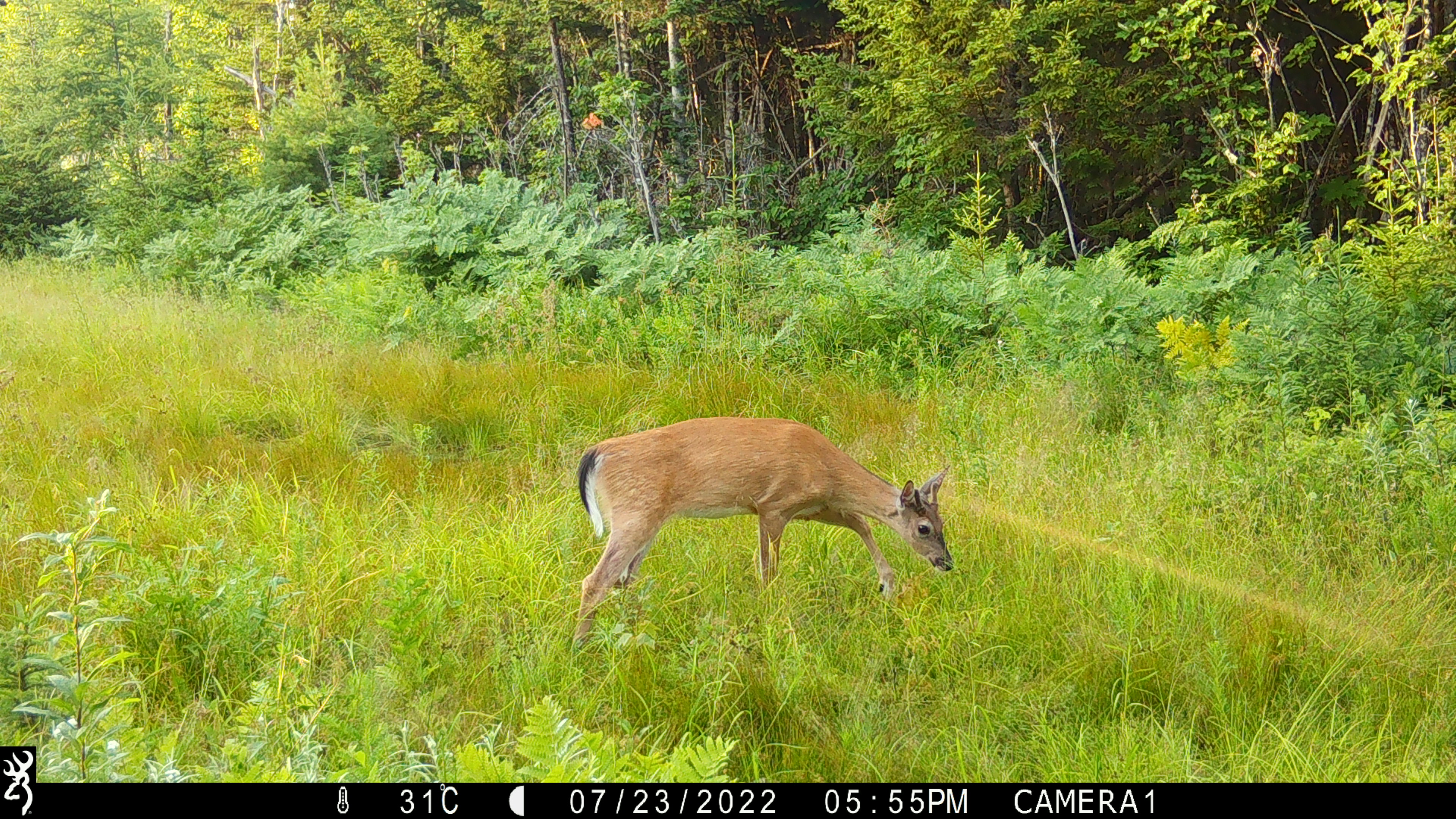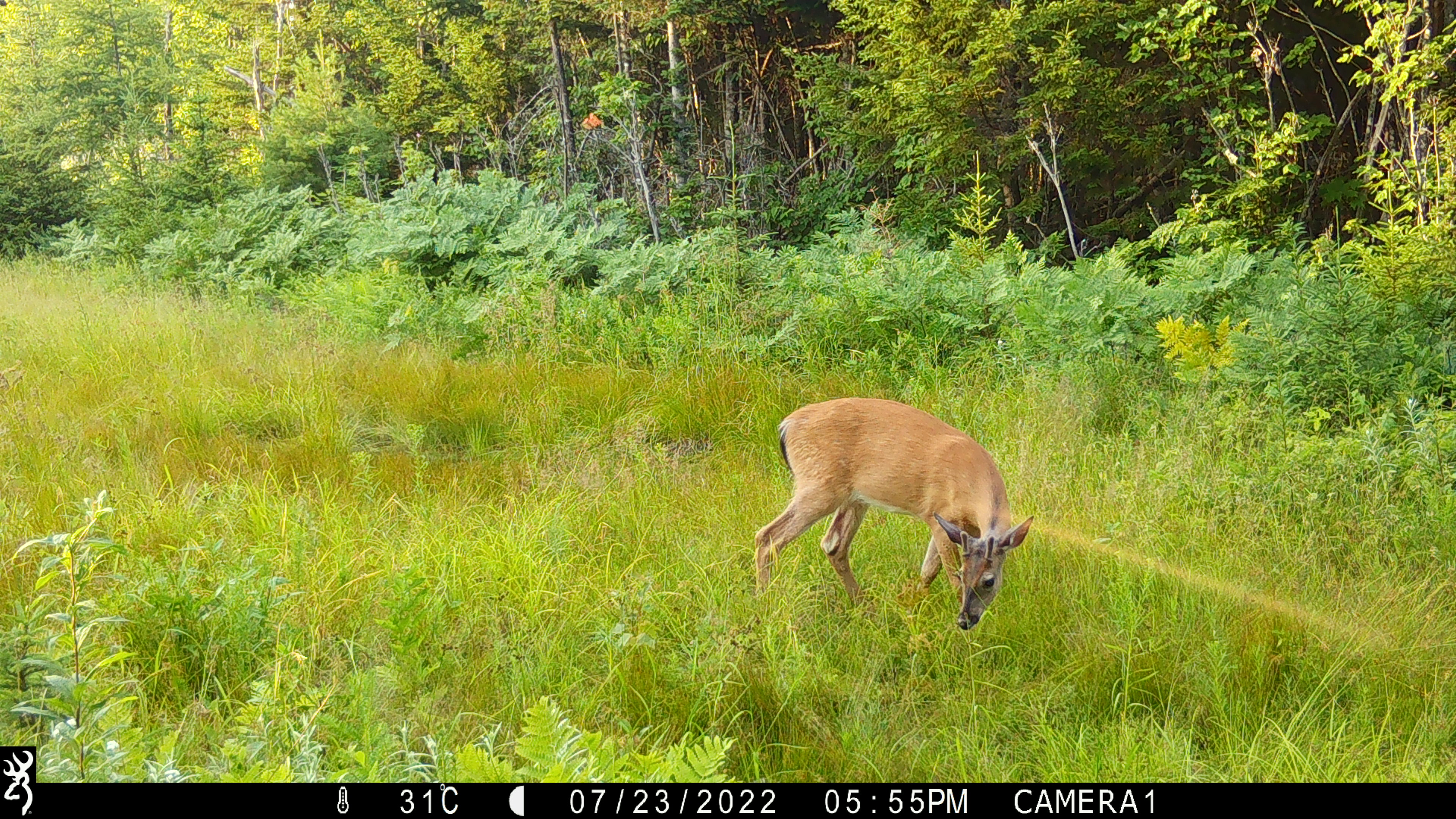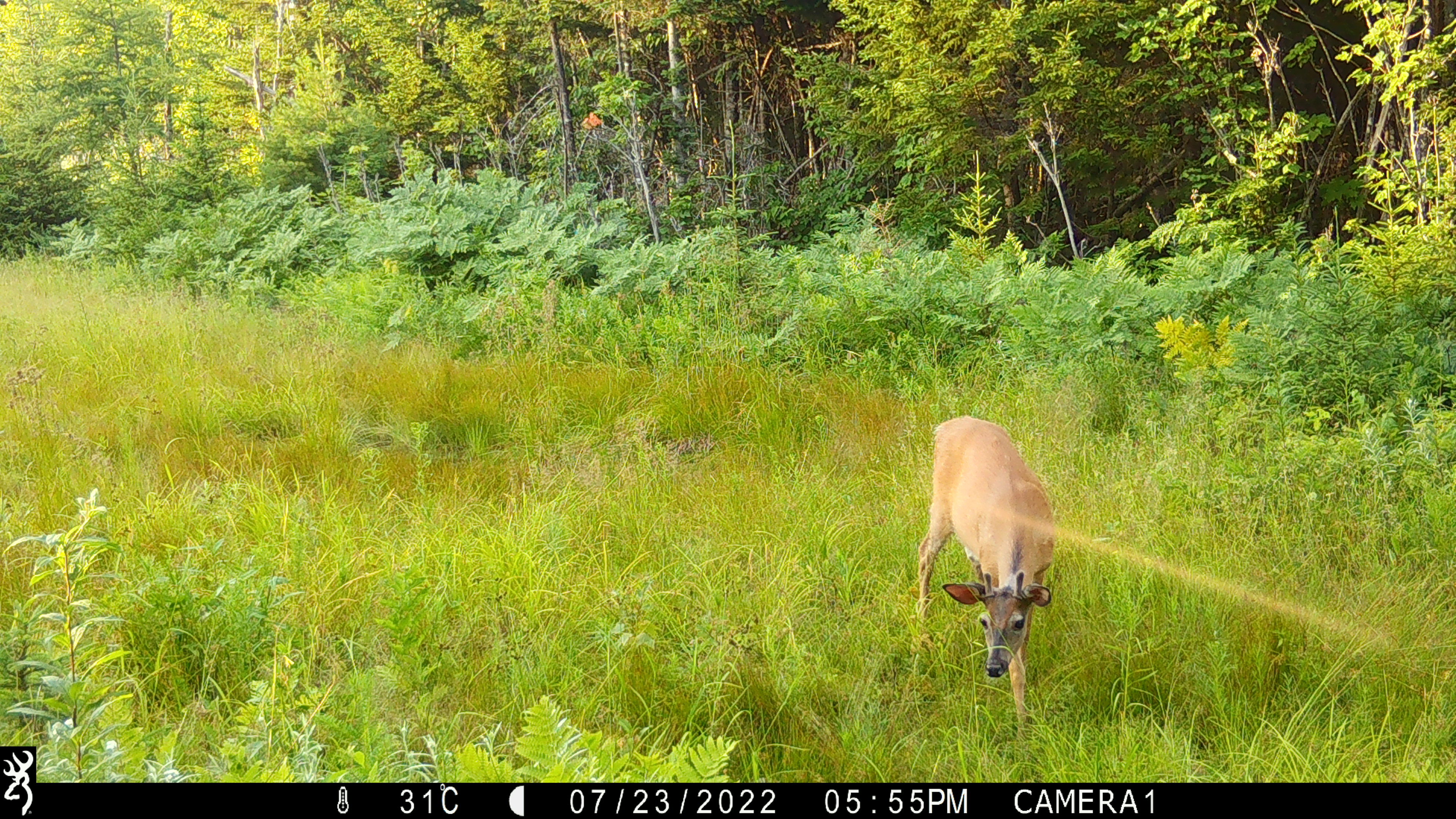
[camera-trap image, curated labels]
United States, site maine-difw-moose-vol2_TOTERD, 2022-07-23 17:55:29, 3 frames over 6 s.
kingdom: Animalia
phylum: Chordata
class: Mammalia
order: Artiodactyla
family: Cervidae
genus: Odocoileus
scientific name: Odocoileus virginianus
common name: white-tailed deer